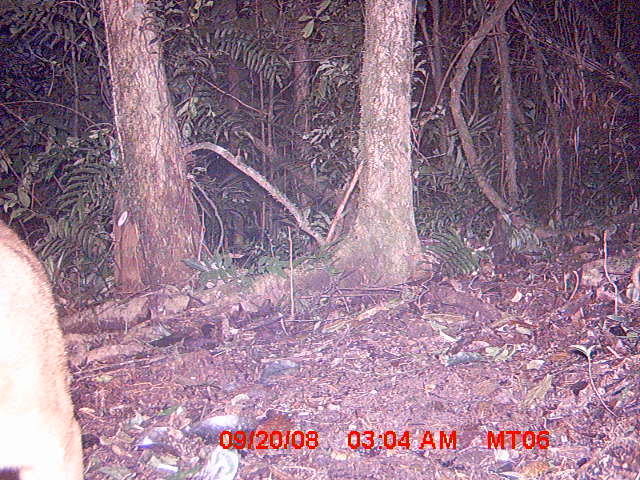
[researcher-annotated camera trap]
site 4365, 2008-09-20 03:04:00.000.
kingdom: Animalia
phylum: Chordata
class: Mammalia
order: Carnivora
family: Eupleridae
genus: Cryptoprocta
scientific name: Cryptoprocta ferox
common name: fossa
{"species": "Cryptoprocta ferox (fossa)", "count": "1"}